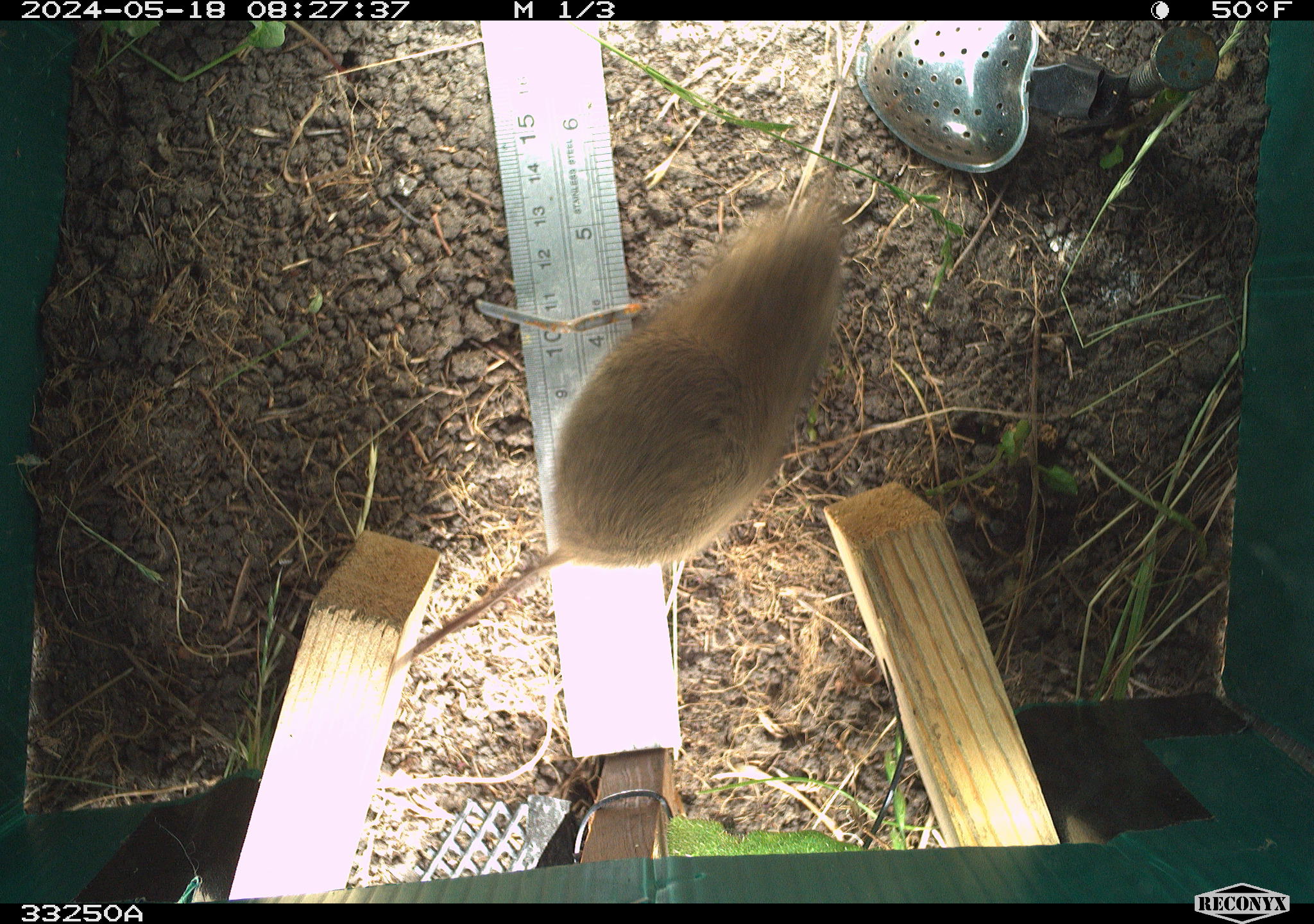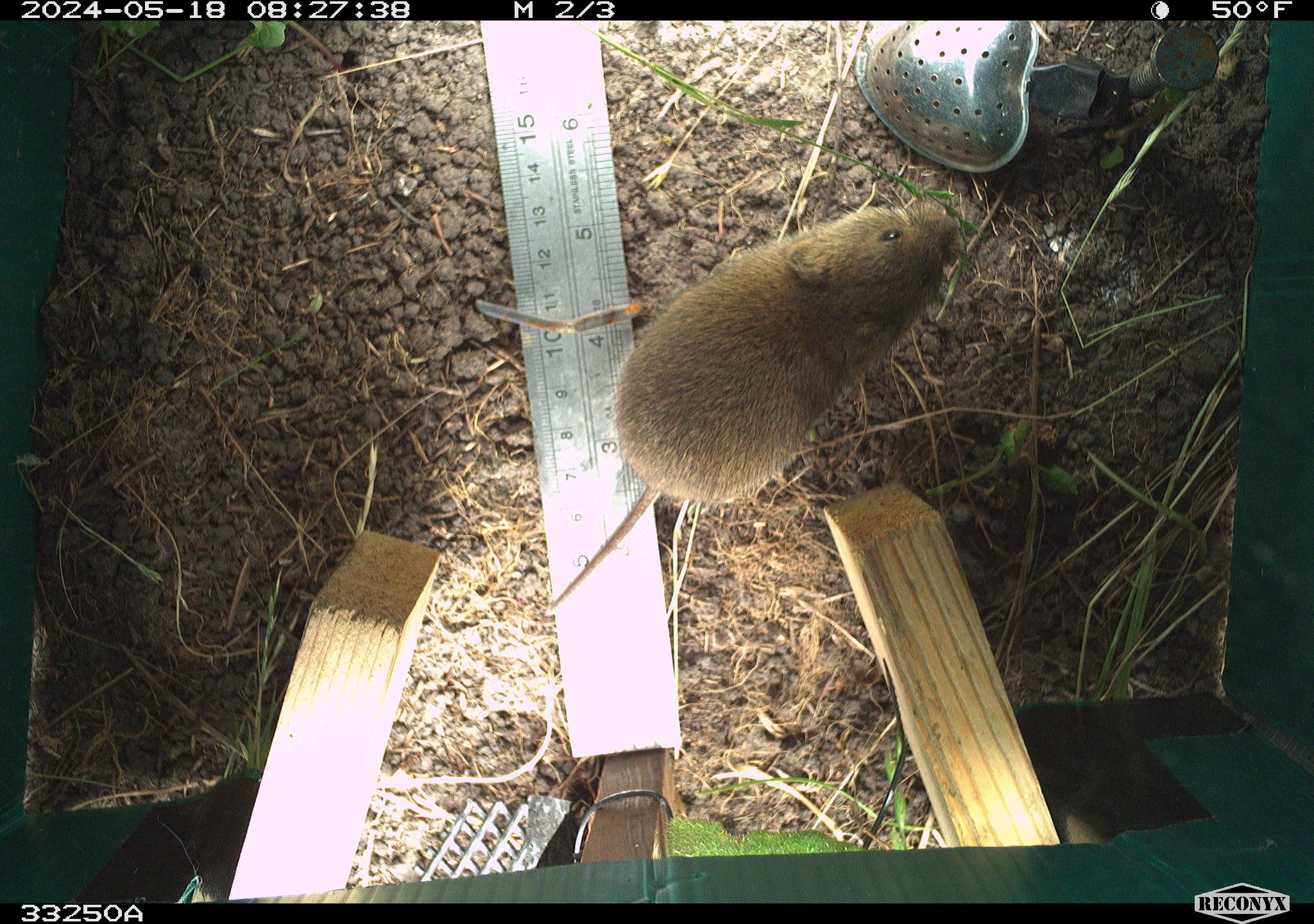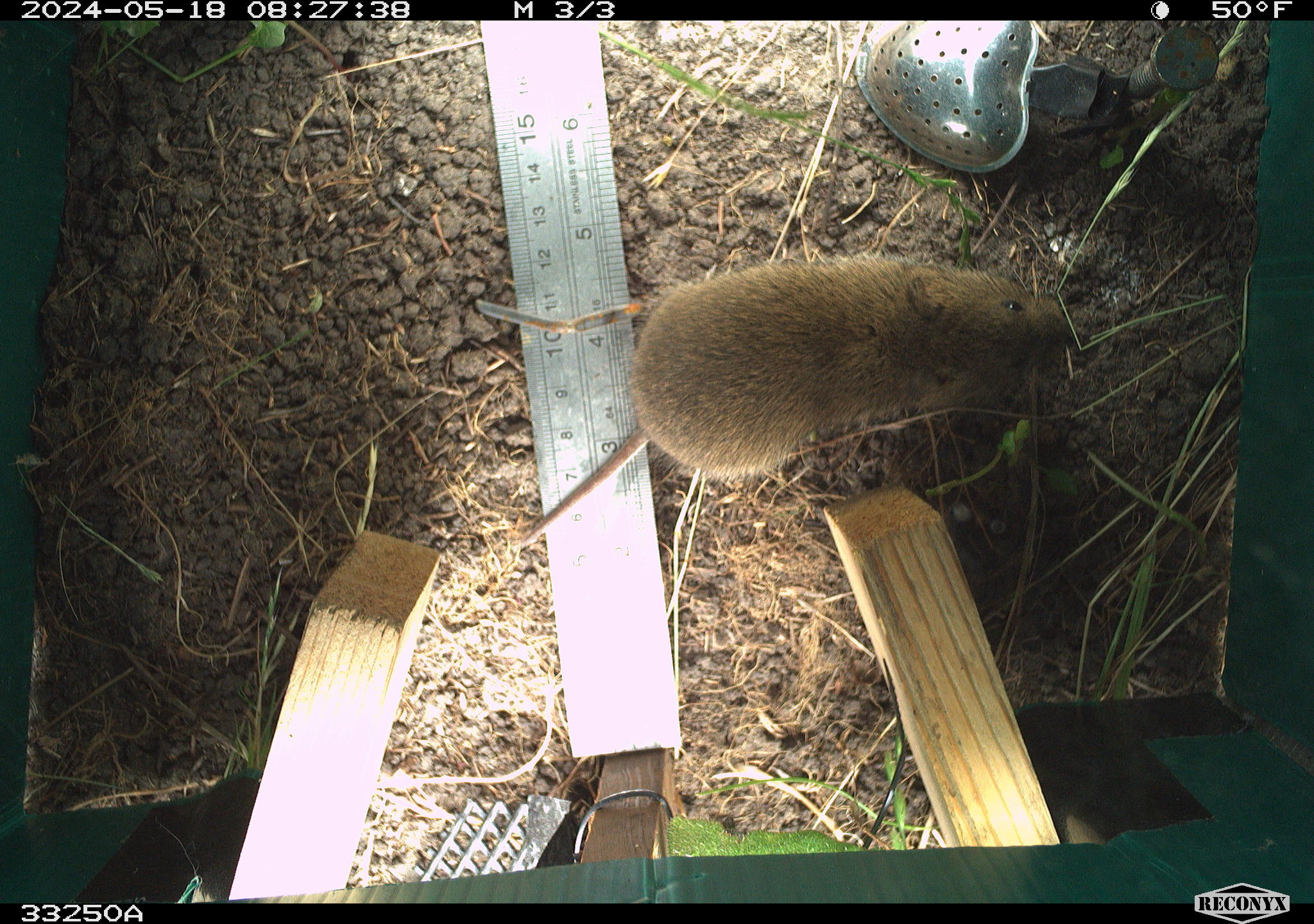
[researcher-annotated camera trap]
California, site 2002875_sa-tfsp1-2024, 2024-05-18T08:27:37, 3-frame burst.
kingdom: Animalia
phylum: Chordata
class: Mammalia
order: Rodentia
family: Cricetidae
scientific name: Arvicolinae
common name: voles, lemmings, and muskrats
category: arvicolinae subfamily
Arvicolinae subfamily (voles, lemmings, and muskrats) (Arvicolinae).